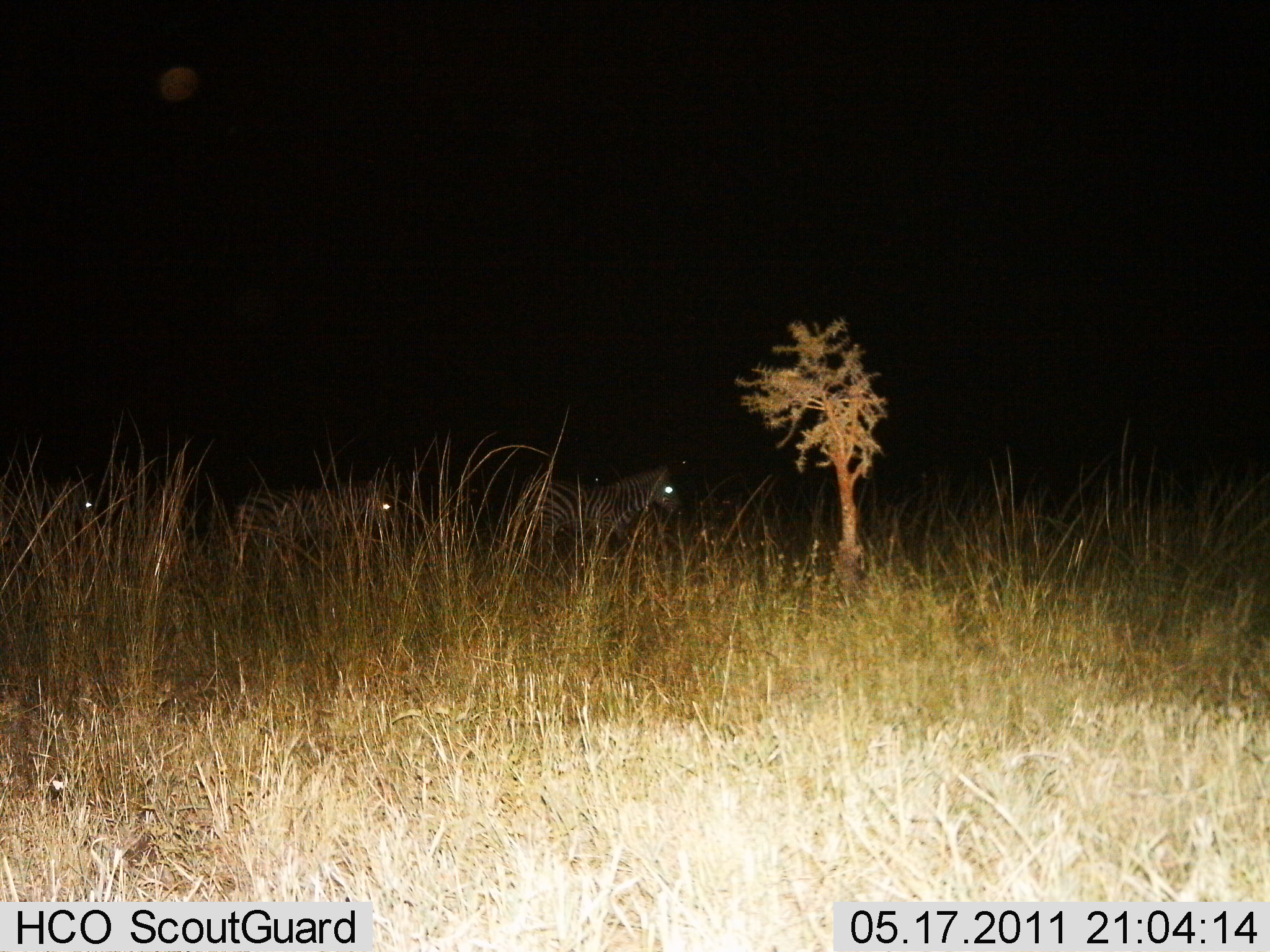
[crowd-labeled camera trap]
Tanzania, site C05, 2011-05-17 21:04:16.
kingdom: Animalia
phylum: Chordata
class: Mammalia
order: Perissodactyla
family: Equidae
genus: Equus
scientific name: Equus quagga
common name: plains zebra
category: zebra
Zebra (plains zebra) (Equus quagga), count 3. Behavior (volunteer vote fractions): standing 13%, resting 7%, moving 87%, interacting 0%. Young present (vote fraction): 0%. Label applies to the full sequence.